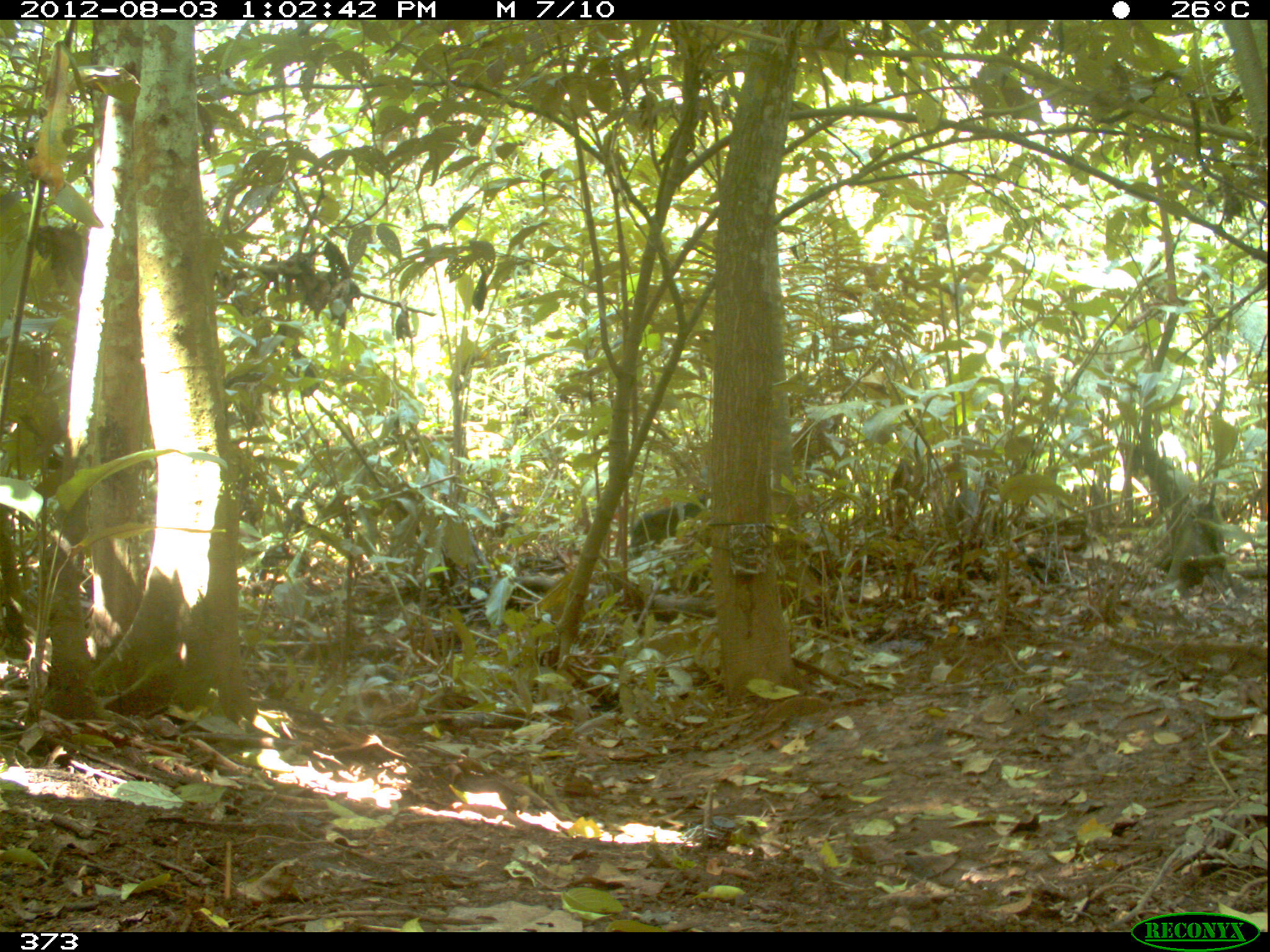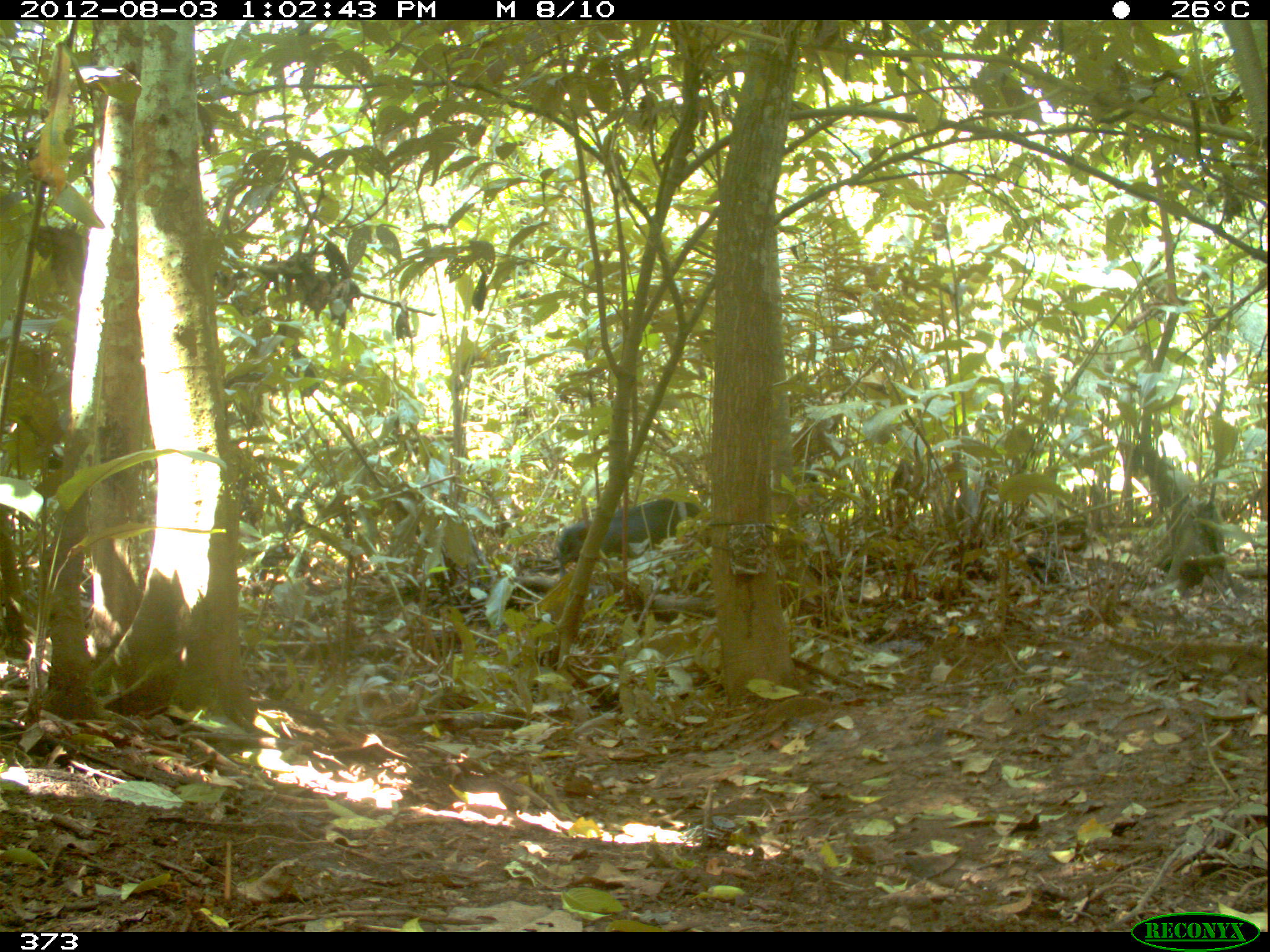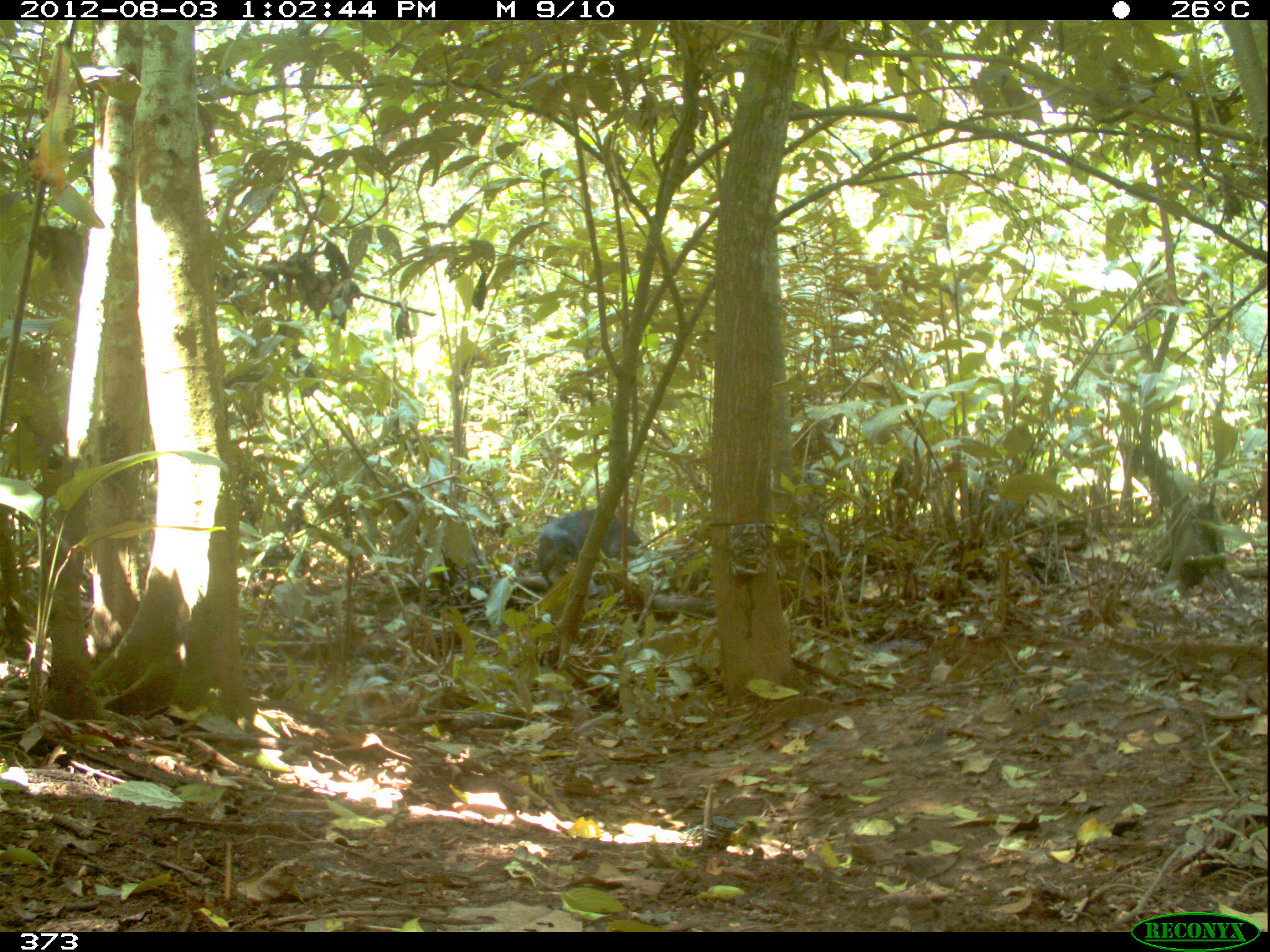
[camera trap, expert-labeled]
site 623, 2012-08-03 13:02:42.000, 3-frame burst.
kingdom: Animalia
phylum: Chordata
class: Mammalia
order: Artiodactyla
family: Tayassuidae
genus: Tayassu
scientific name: Tayassu pecari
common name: white-lipped peccary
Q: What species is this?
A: Tayassu pecari (white-lipped peccary).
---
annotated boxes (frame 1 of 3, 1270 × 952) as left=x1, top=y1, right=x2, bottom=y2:
tayassu pecari: left=623, top=492, right=709, bottom=558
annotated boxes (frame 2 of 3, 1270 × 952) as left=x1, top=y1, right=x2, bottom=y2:
tayassu pecari: left=553, top=496, right=701, bottom=574